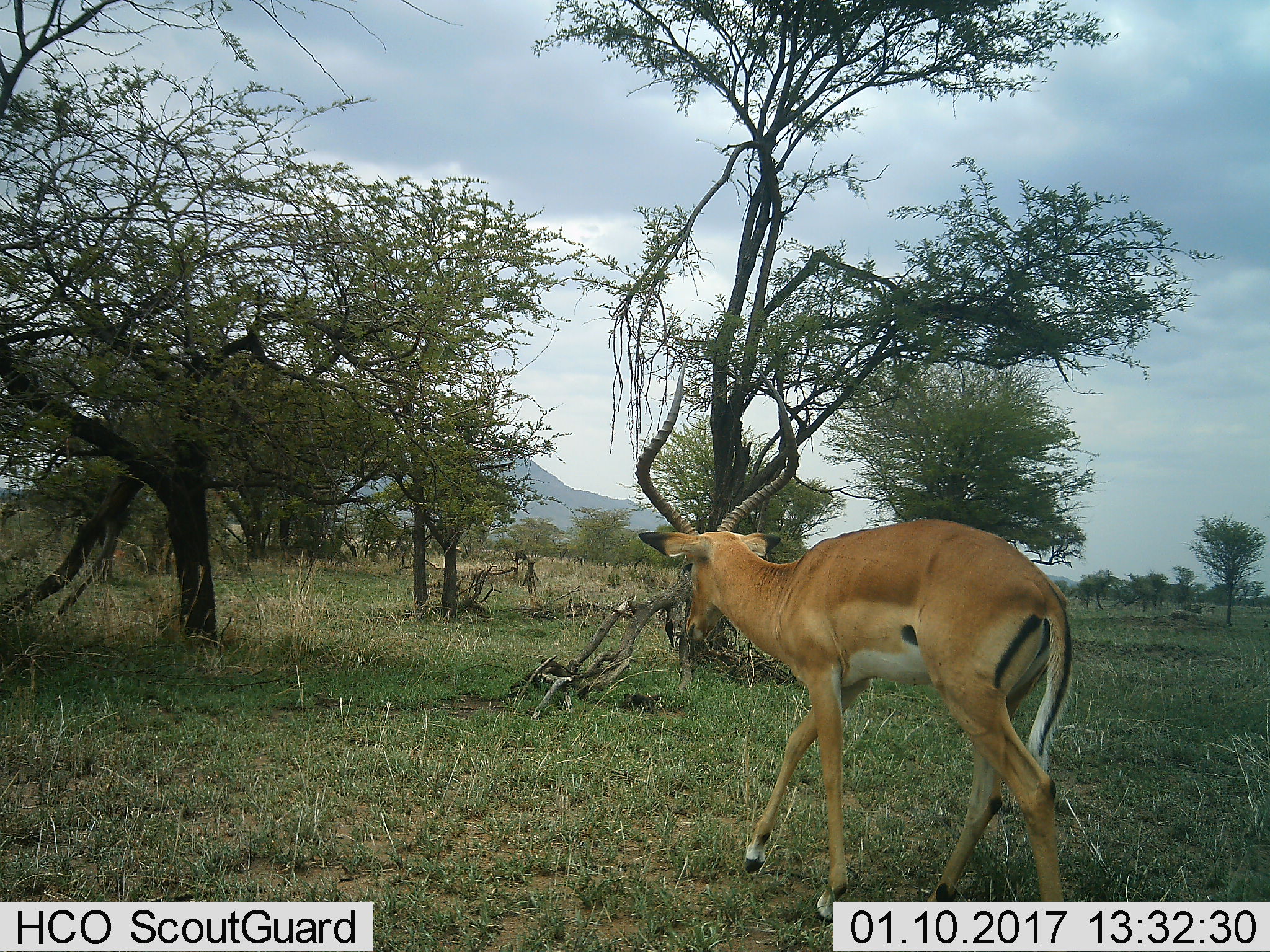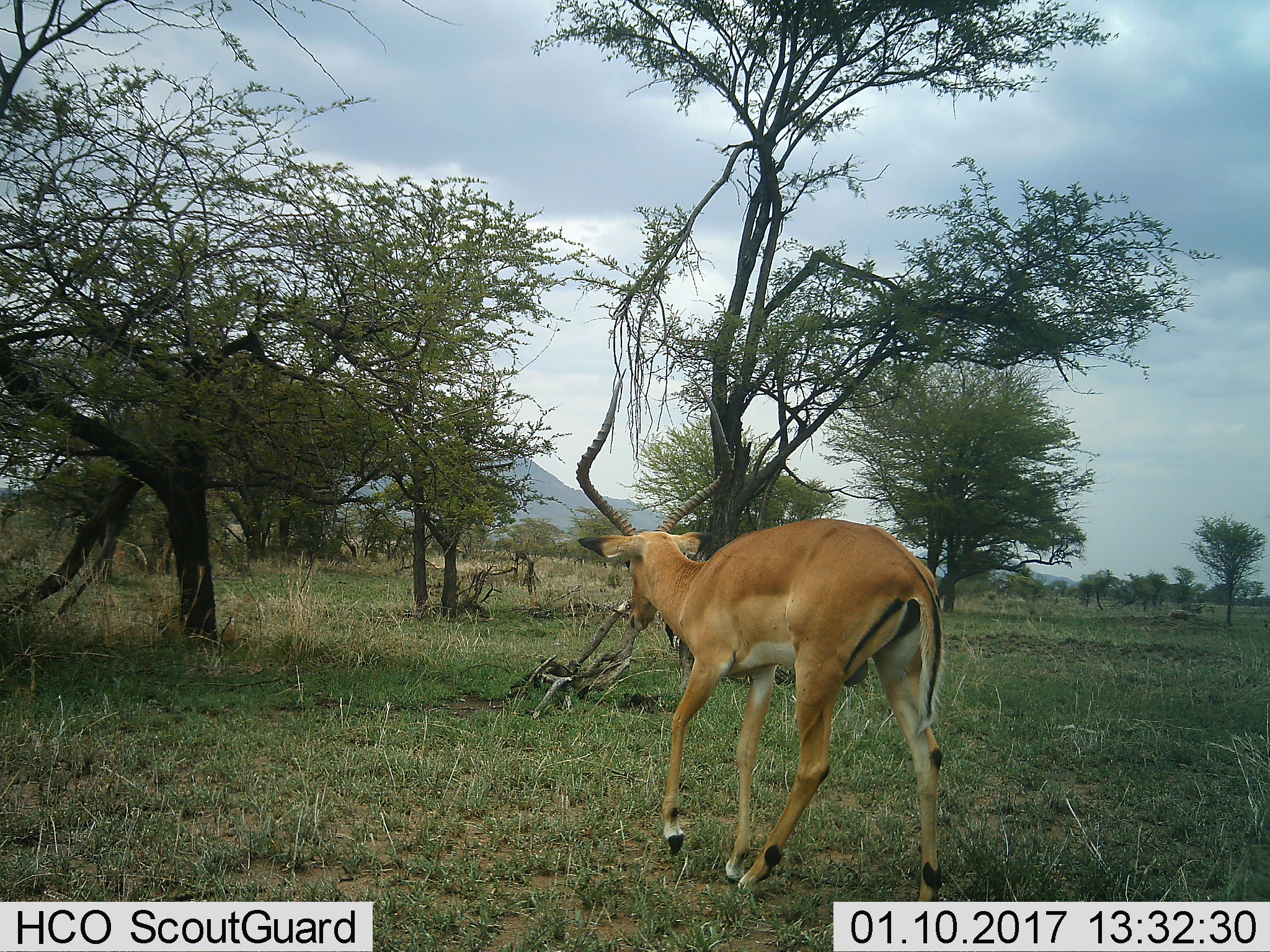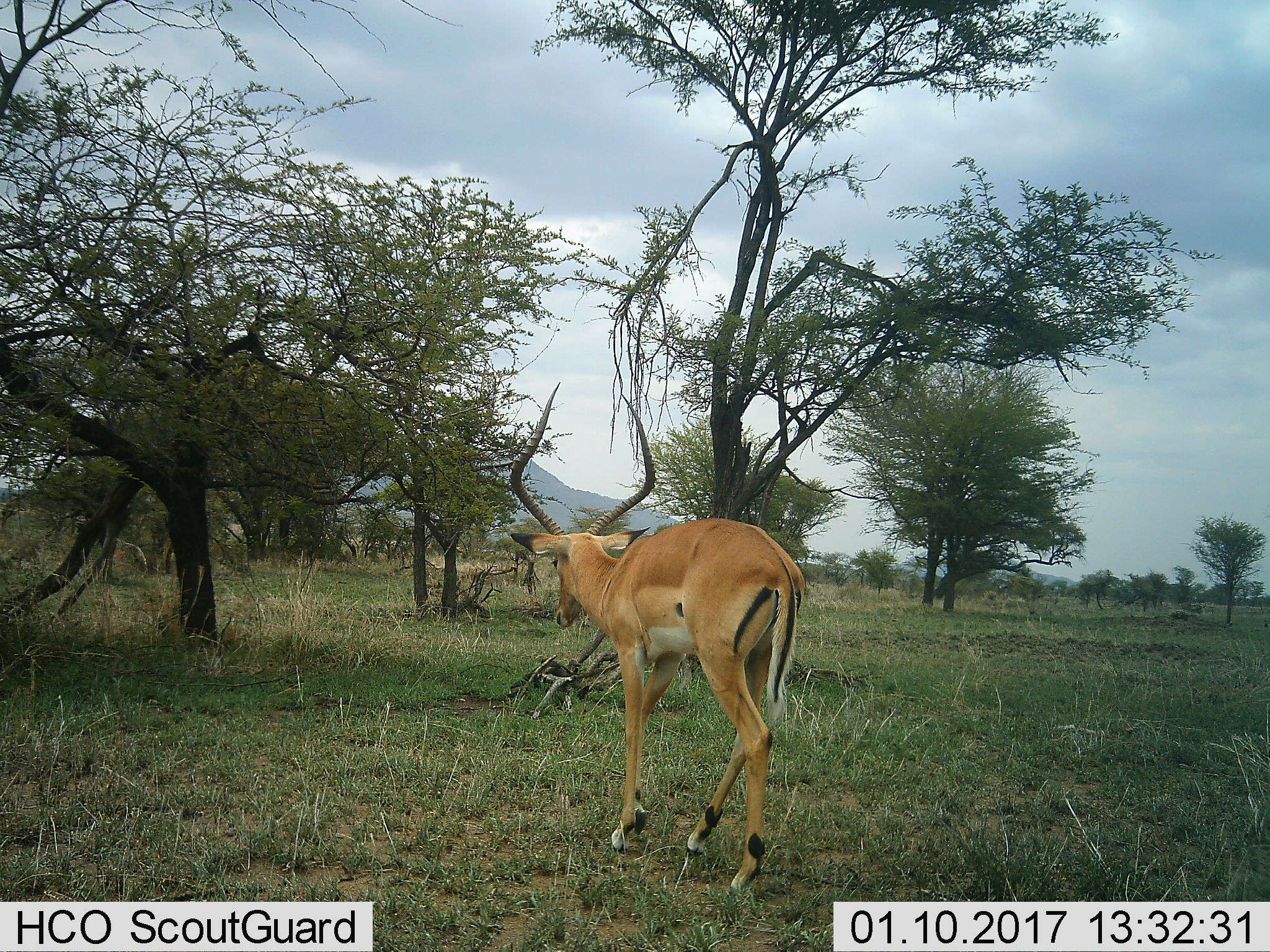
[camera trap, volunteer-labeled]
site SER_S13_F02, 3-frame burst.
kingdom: Animalia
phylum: Chordata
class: Mammalia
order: Artiodactyla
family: Bovidae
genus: Aepyceros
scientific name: Aepyceros melampus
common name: impala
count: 1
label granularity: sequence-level